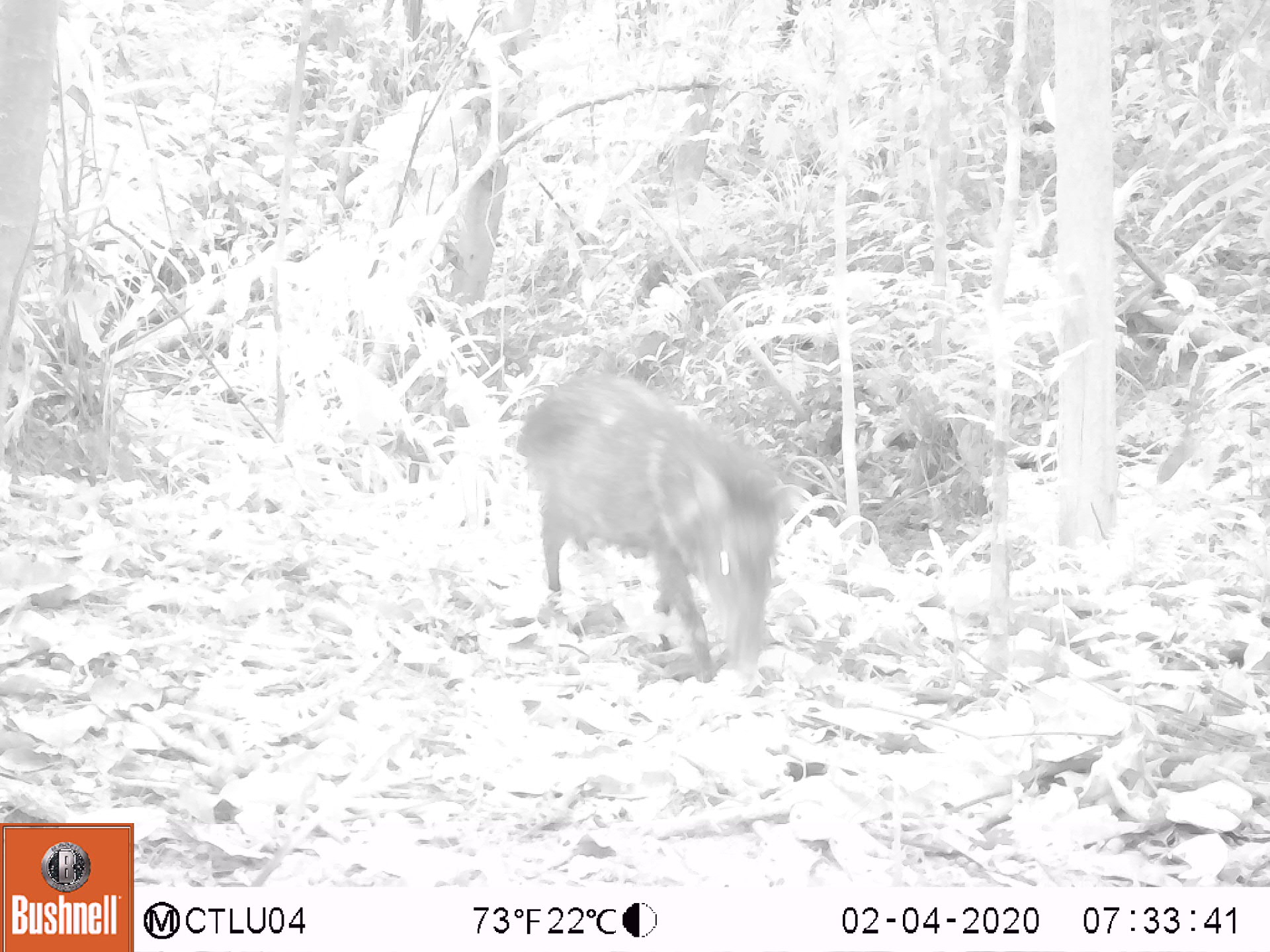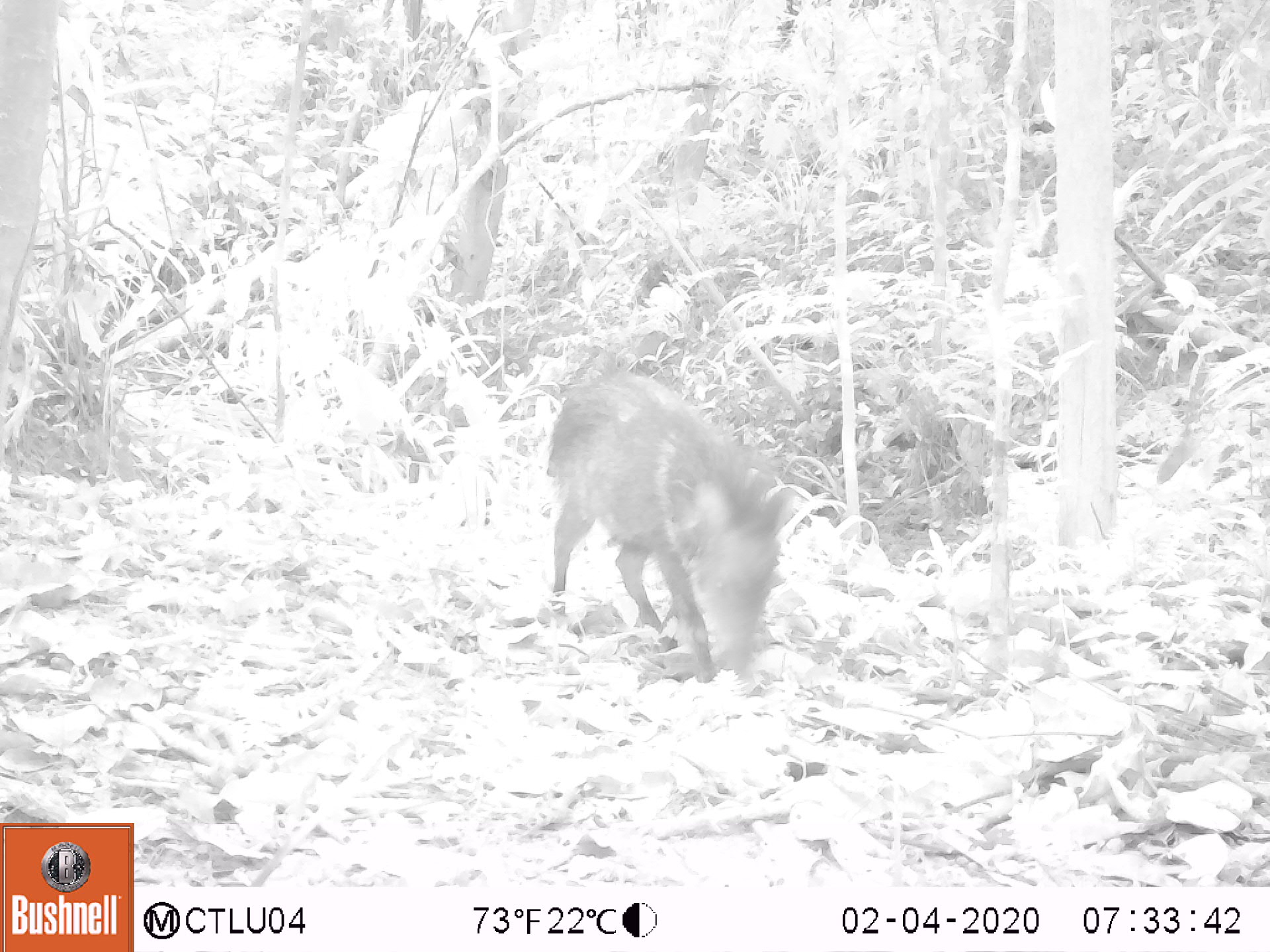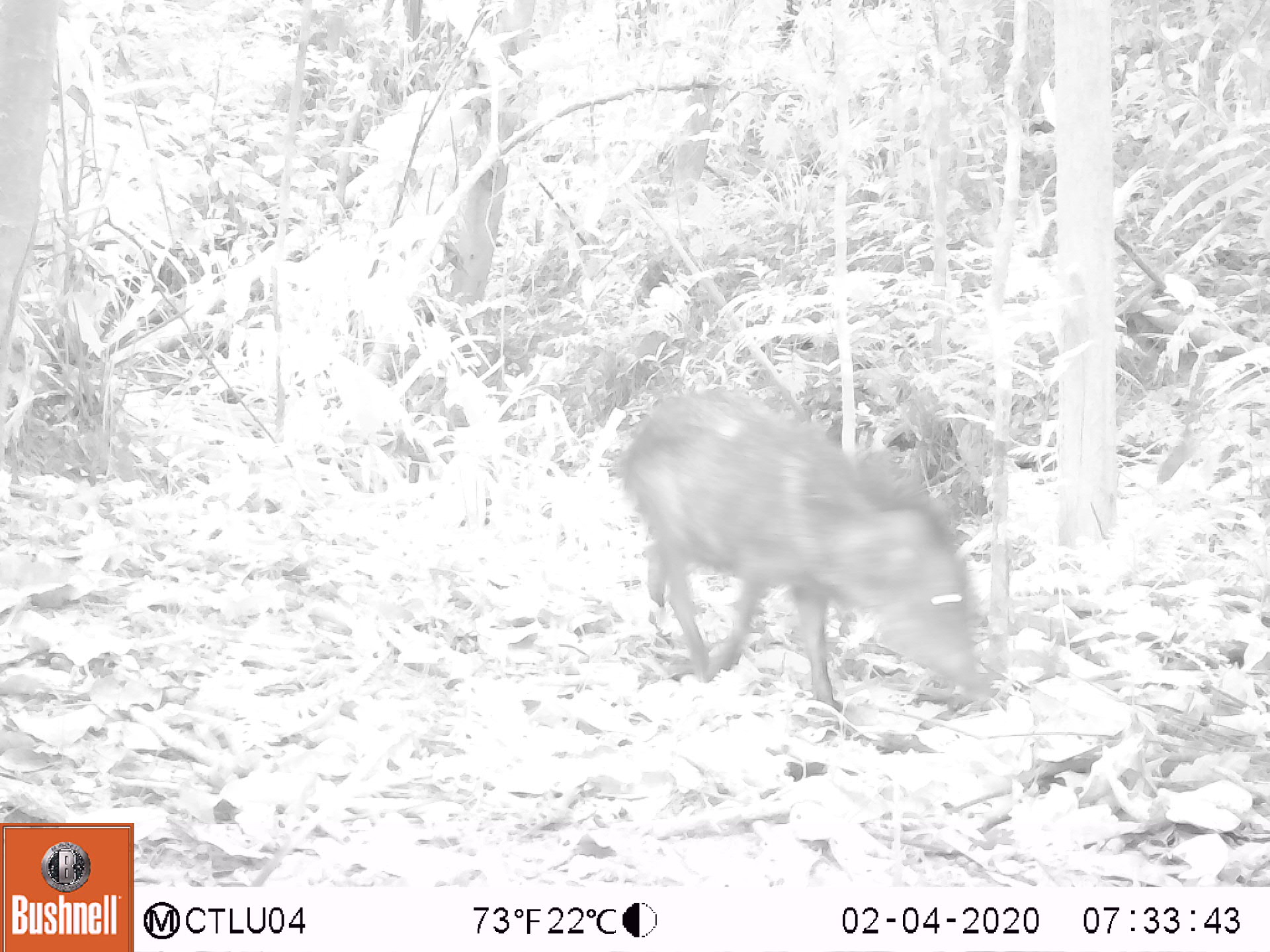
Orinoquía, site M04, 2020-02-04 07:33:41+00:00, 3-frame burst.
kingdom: Animalia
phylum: Chordata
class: Mammalia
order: Artiodactyla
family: Tayassuidae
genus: Pecari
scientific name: Pecari tajacu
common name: collared peccary